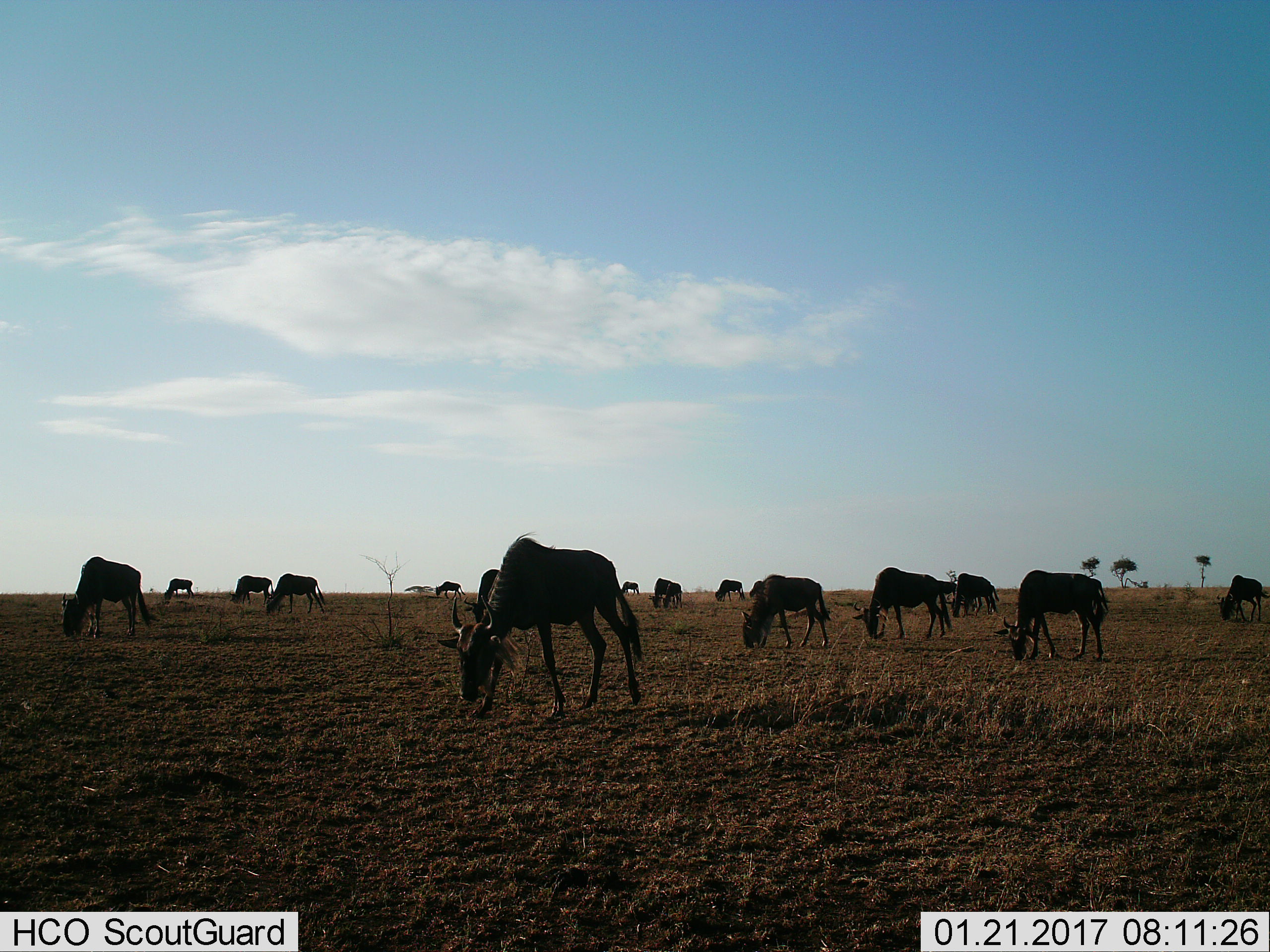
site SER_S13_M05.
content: unidentified animal